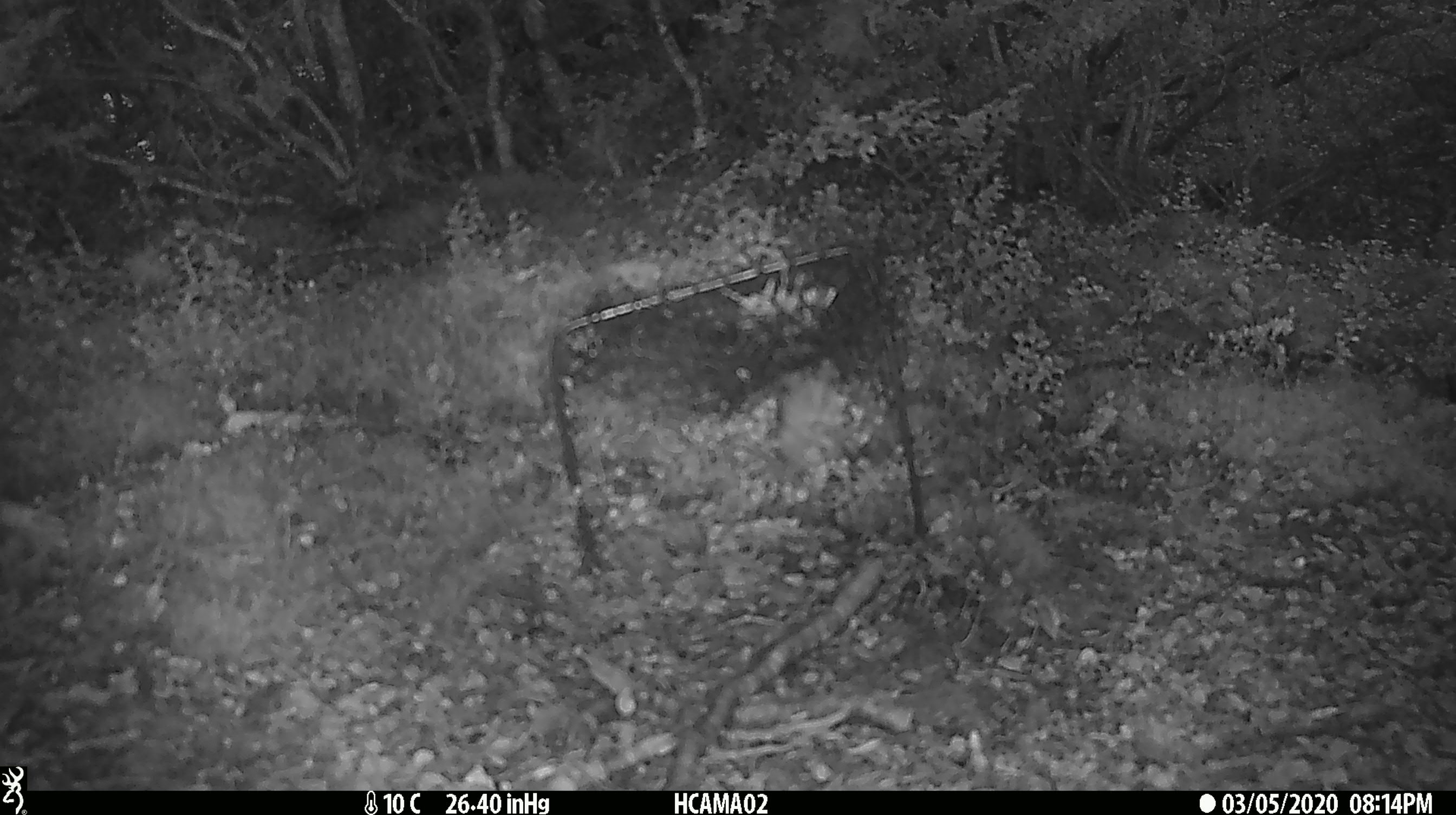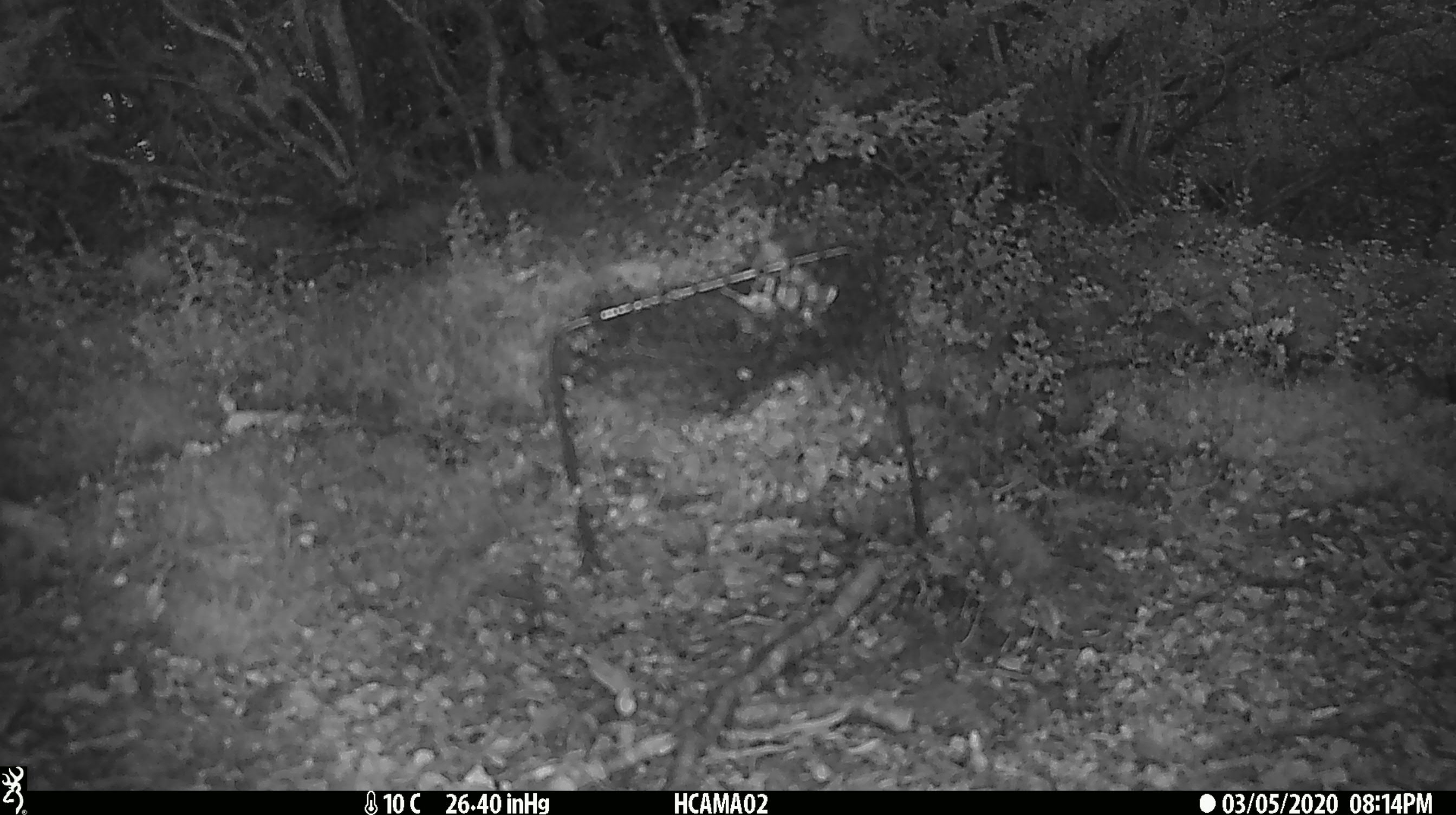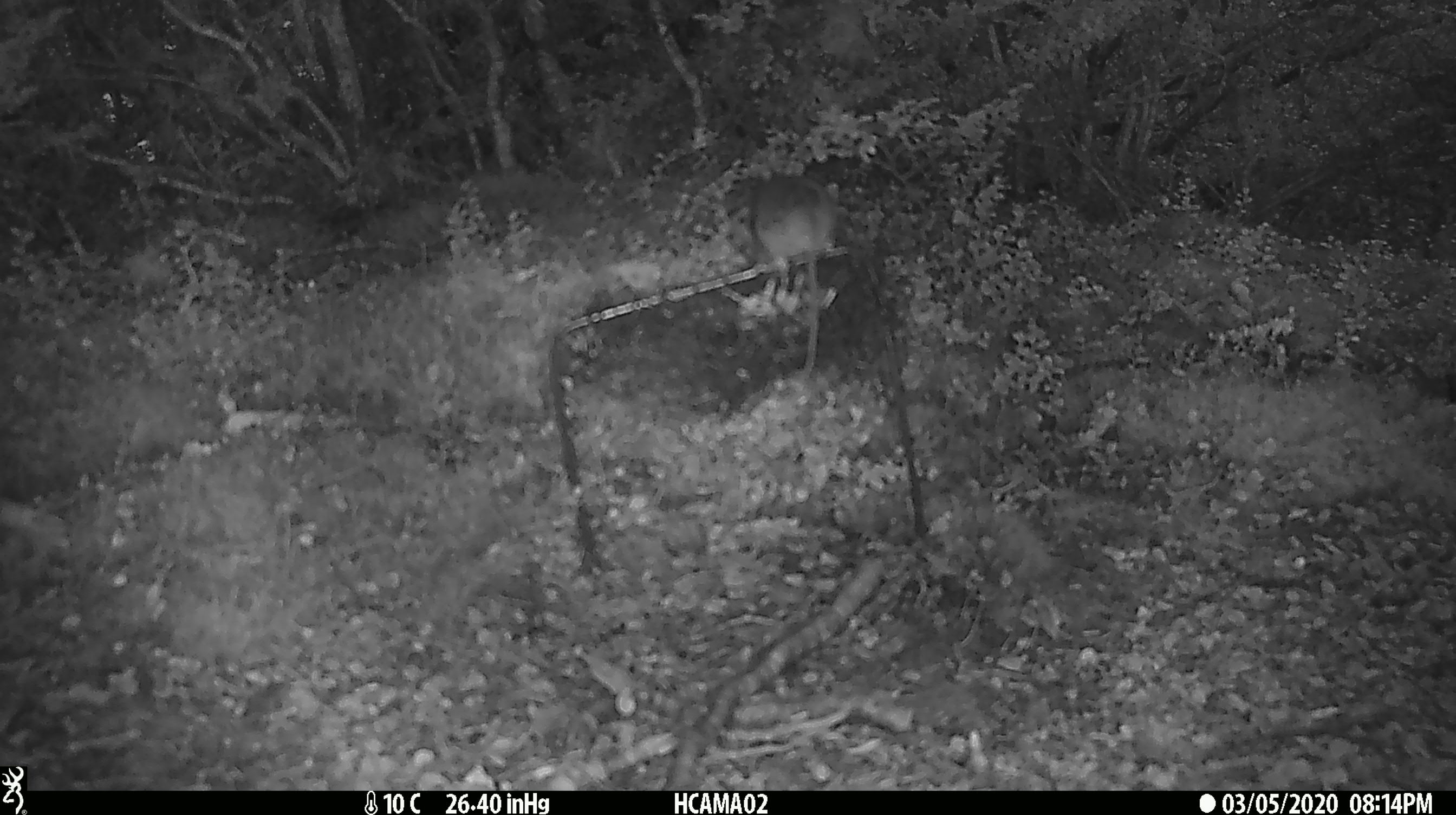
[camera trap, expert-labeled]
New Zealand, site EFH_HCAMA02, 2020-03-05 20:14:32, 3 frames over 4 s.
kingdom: Animalia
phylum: Chordata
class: Mammalia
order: Rodentia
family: Muridae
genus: Mus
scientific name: Mus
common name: mouse